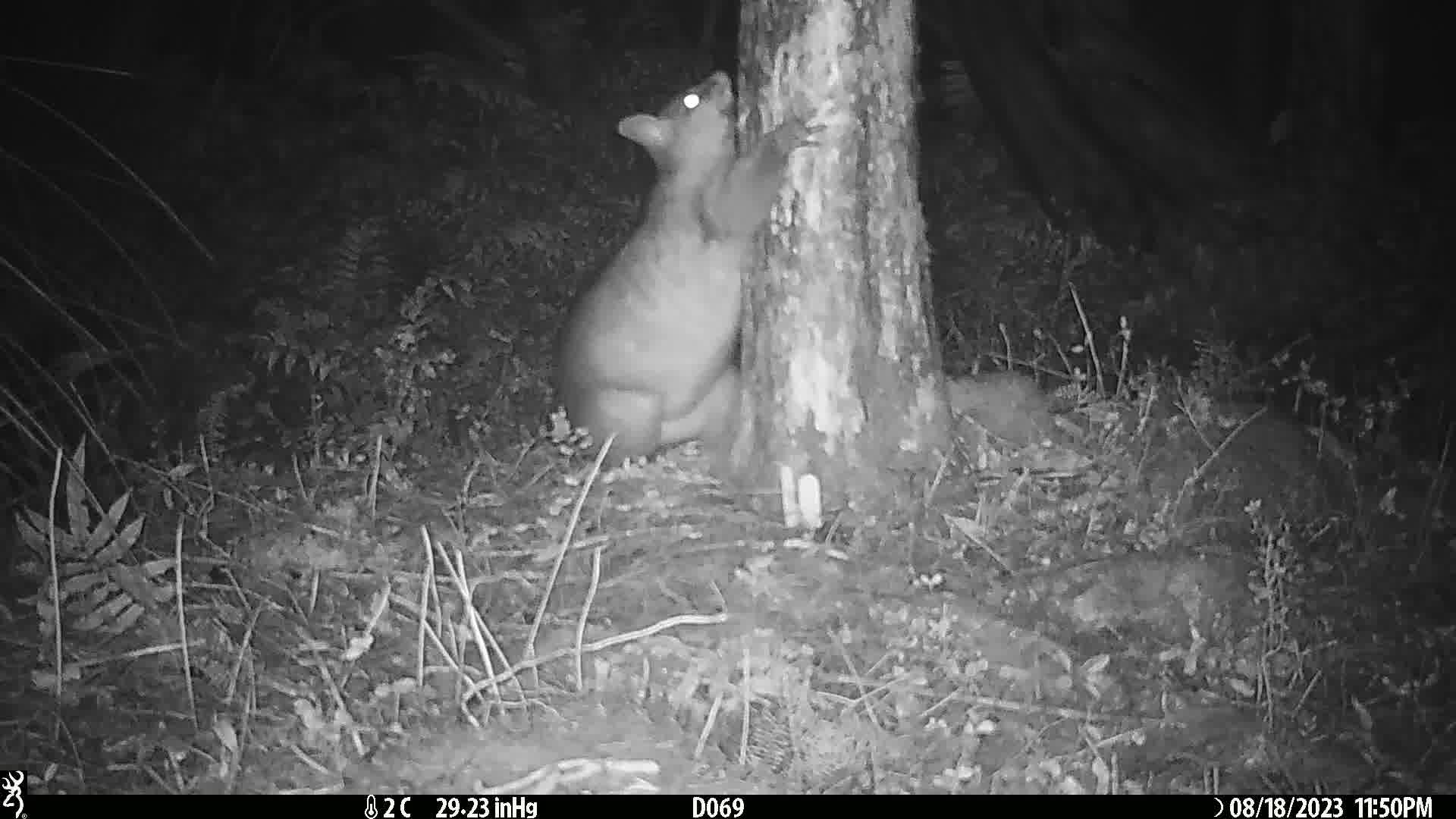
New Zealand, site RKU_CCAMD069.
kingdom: Animalia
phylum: Chordata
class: Mammalia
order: Diprotodontia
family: Phalangeridae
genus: Trichosurus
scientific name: Trichosurus vulpecula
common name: common brushtail possum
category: possum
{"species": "possum (common brushtail possum) (Trichosurus vulpecula)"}